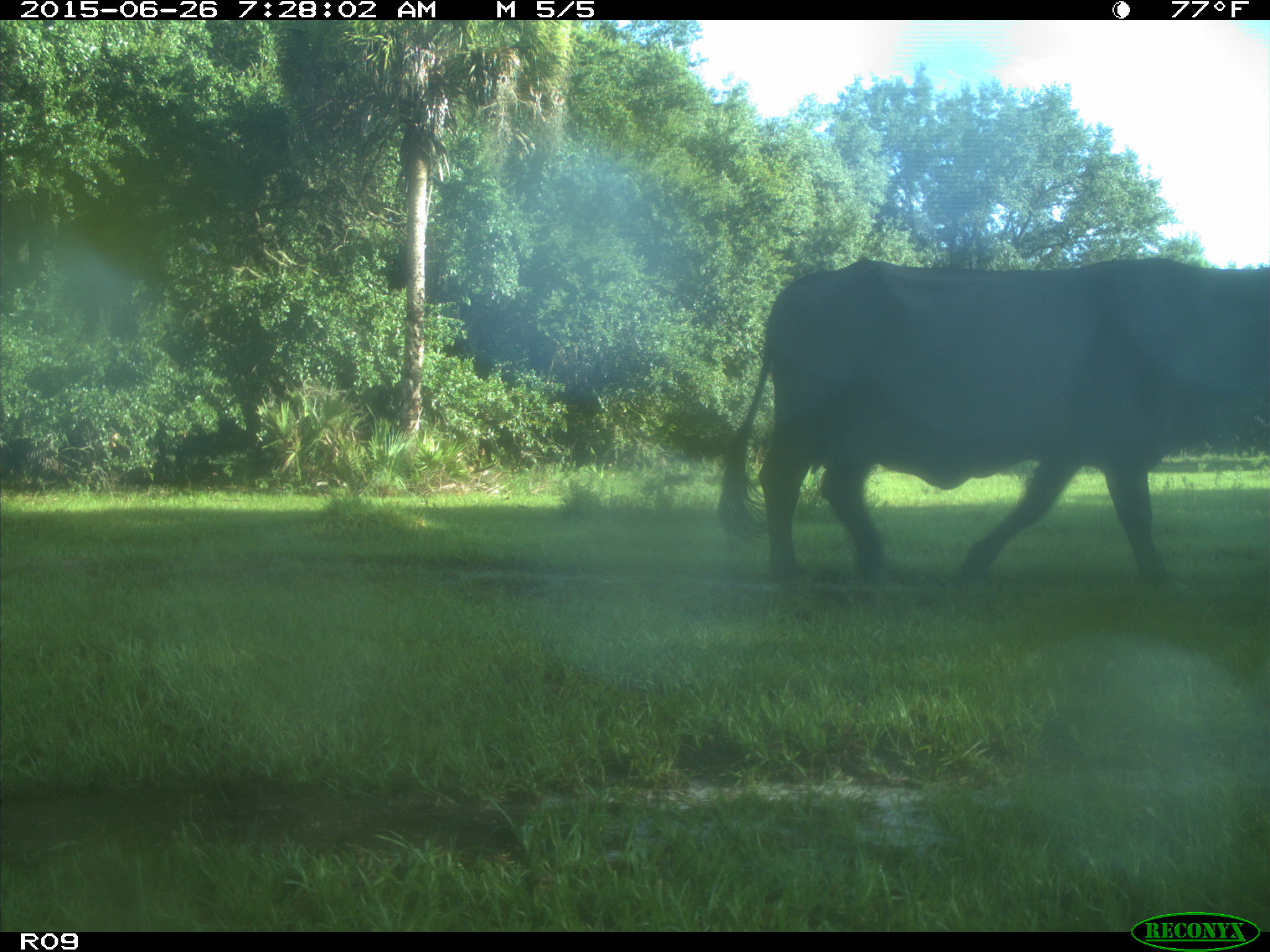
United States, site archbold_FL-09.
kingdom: Animalia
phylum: Chordata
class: Mammalia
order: Artiodactyla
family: Bovidae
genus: Bos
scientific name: Bos taurus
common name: domestic cow